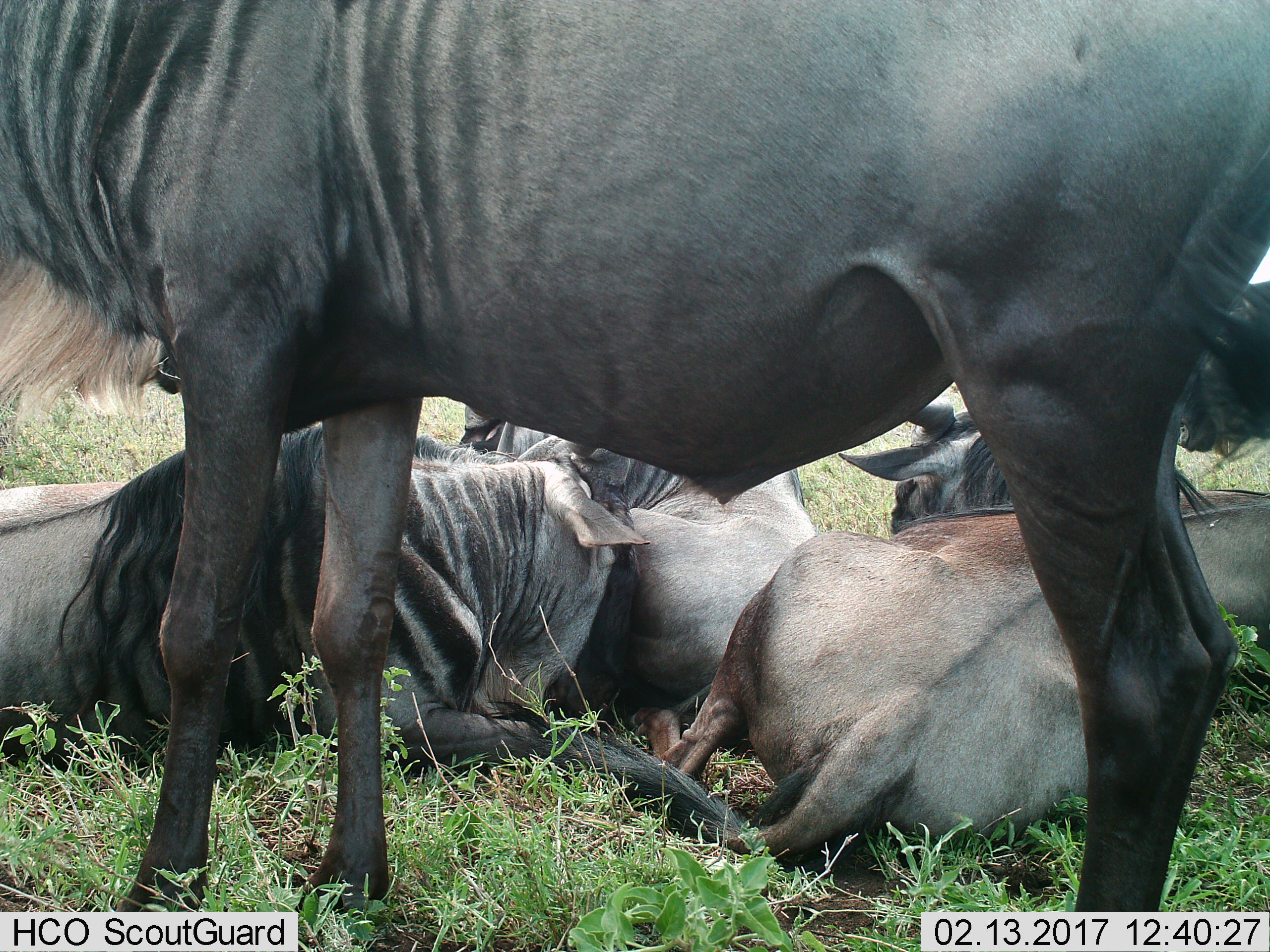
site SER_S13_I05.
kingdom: Animalia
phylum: Chordata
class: Mammalia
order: Artiodactyla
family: Bovidae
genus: Connochaetes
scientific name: Connochaetes taurinus taurinus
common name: blue wildebeest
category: wildebeestblue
Wildebeestblue (blue wildebeest) (Connochaetes taurinus taurinus), count 5. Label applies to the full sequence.